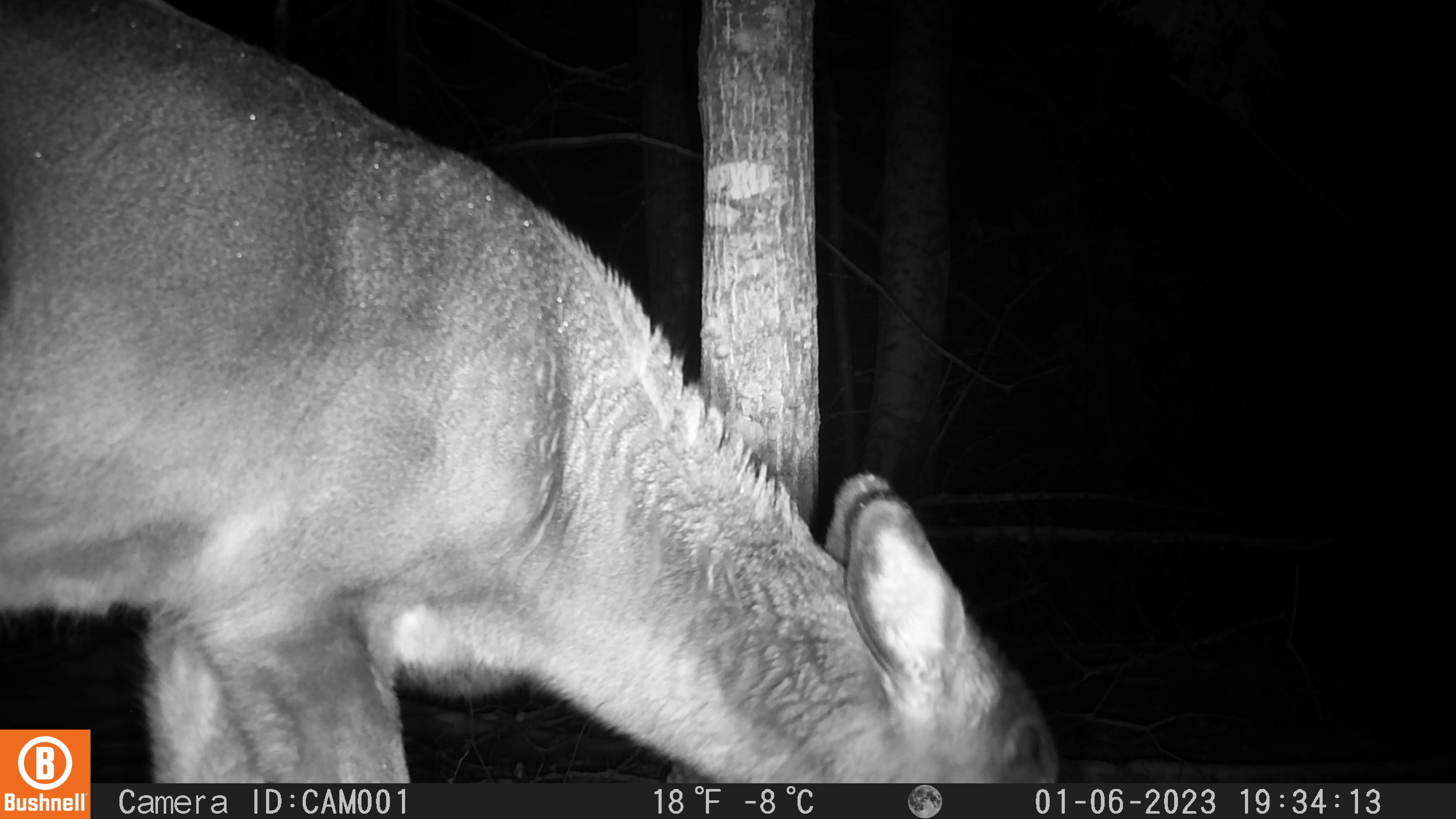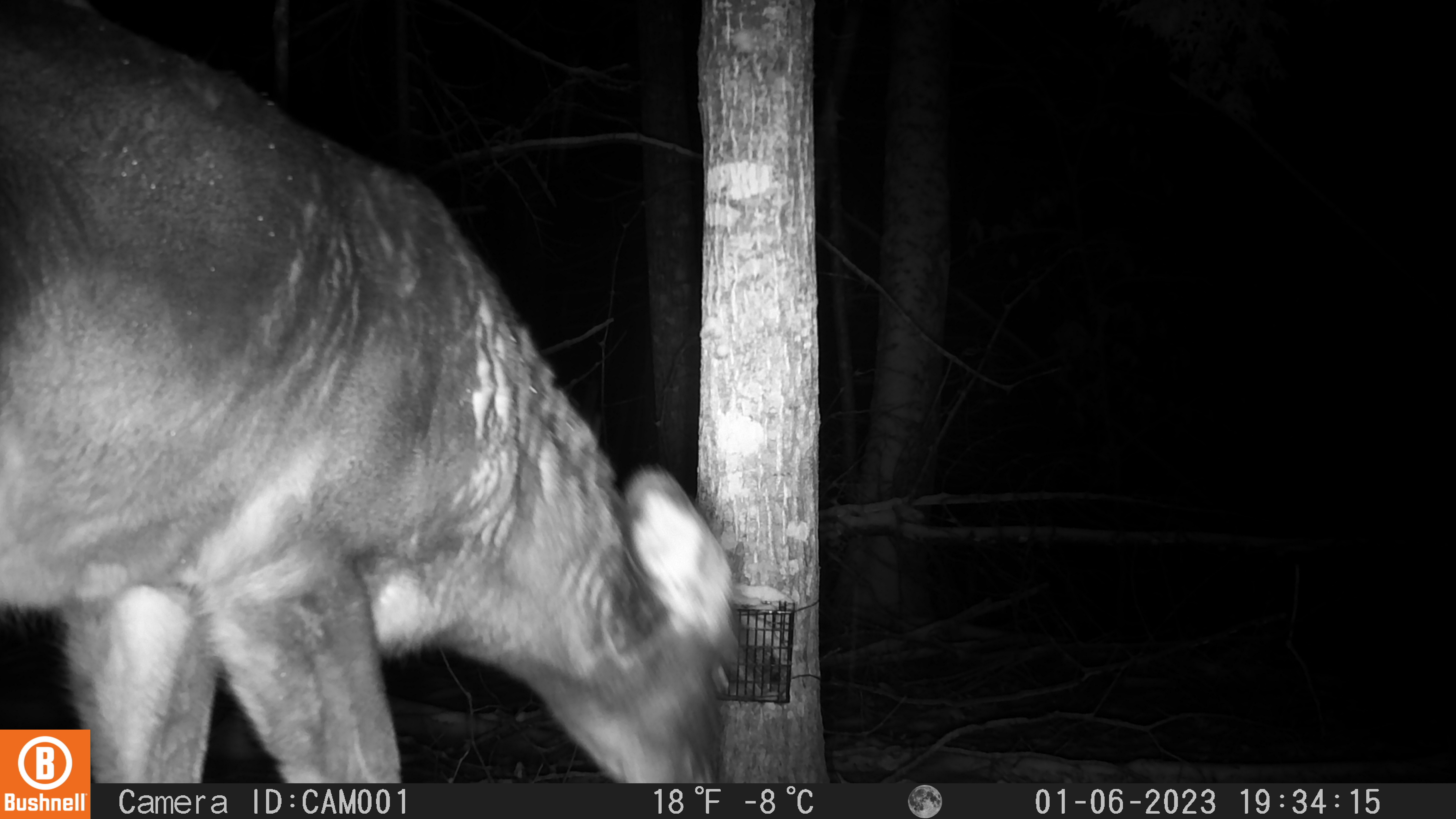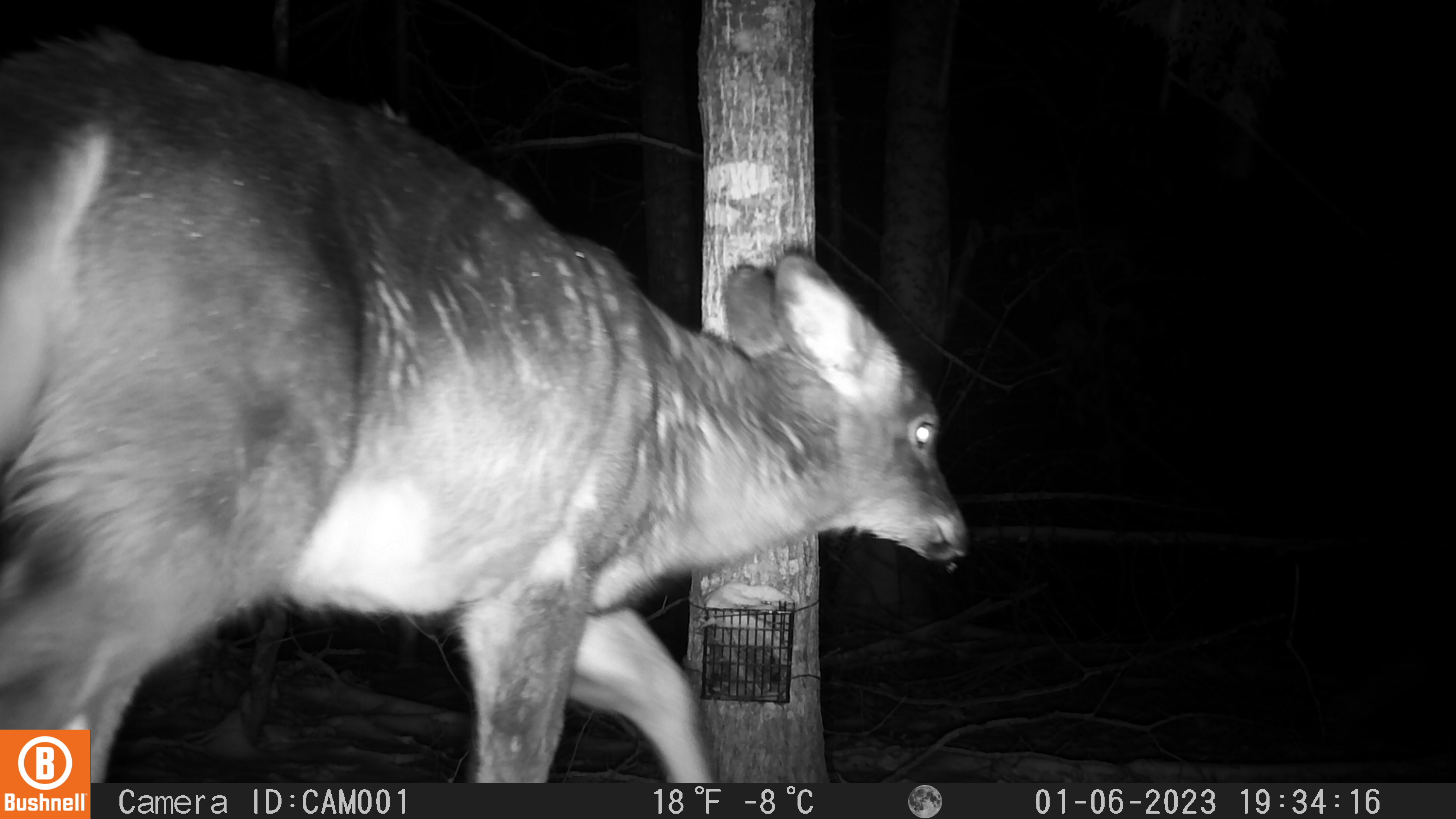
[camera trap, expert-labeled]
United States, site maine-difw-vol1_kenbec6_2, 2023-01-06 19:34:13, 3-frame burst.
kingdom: Animalia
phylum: Chordata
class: Mammalia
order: Artiodactyla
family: Cervidae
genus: Odocoileus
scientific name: Odocoileus virginianus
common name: white-tailed deer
White-tailed deer (Odocoileus virginianus).